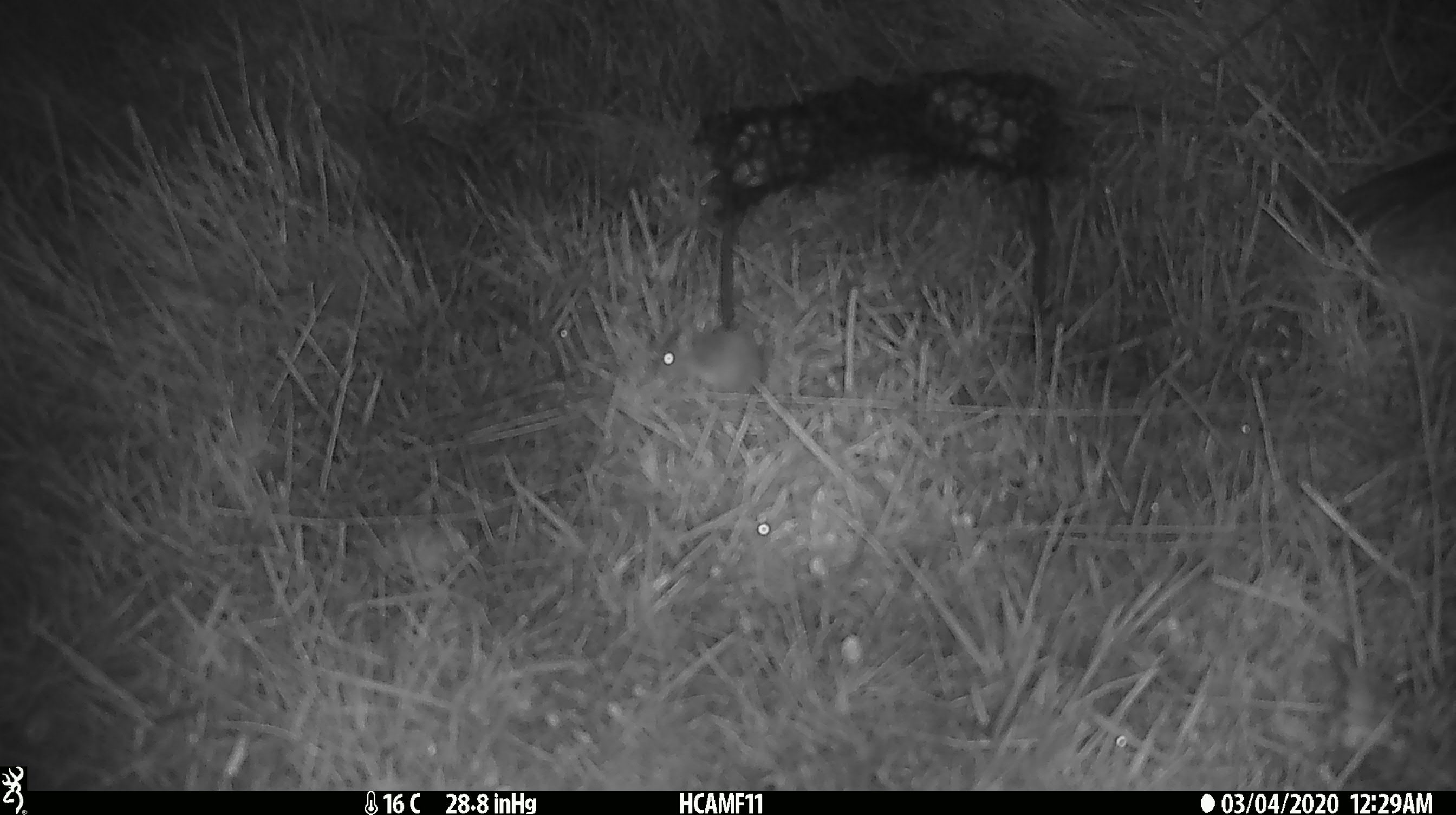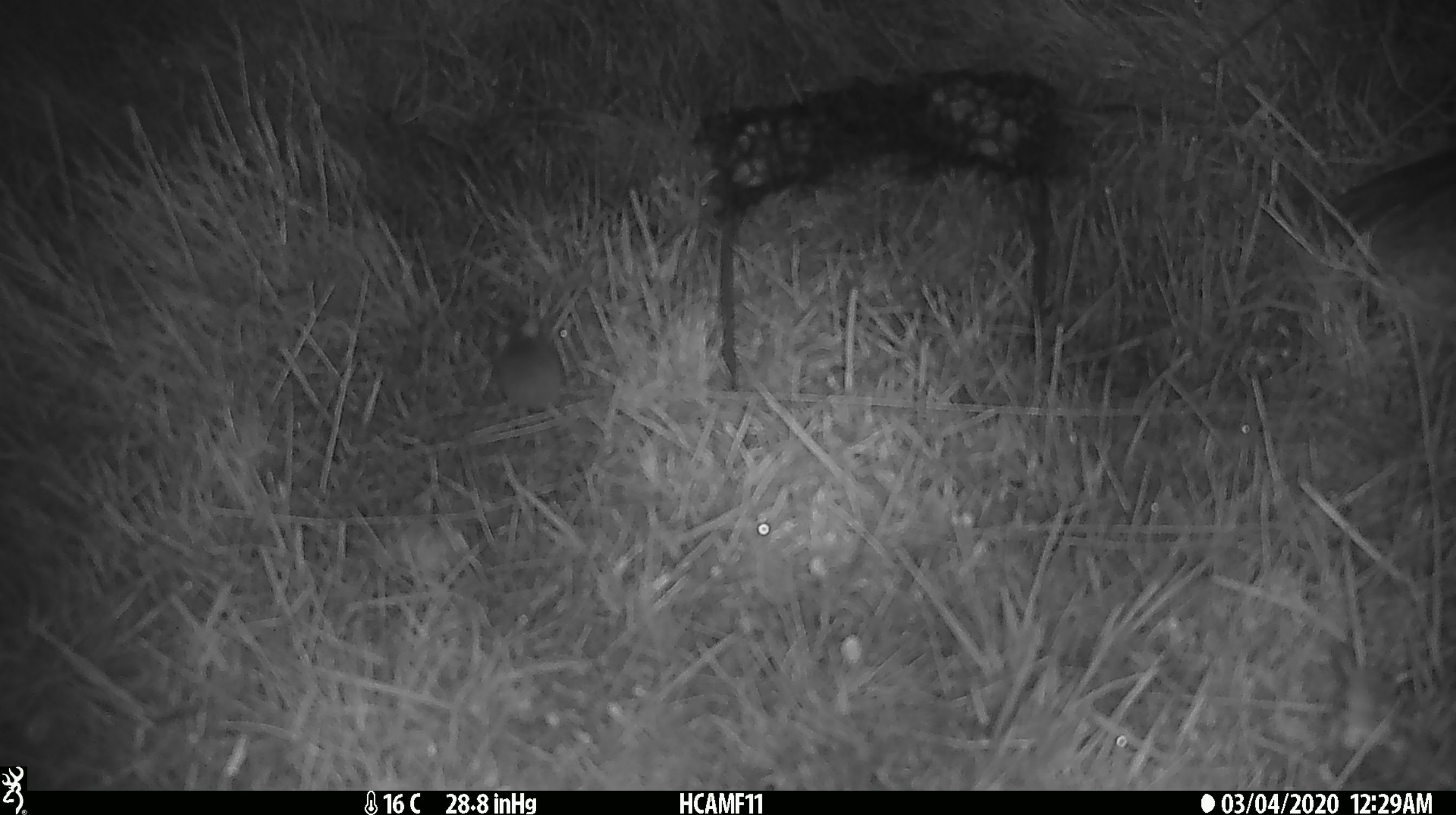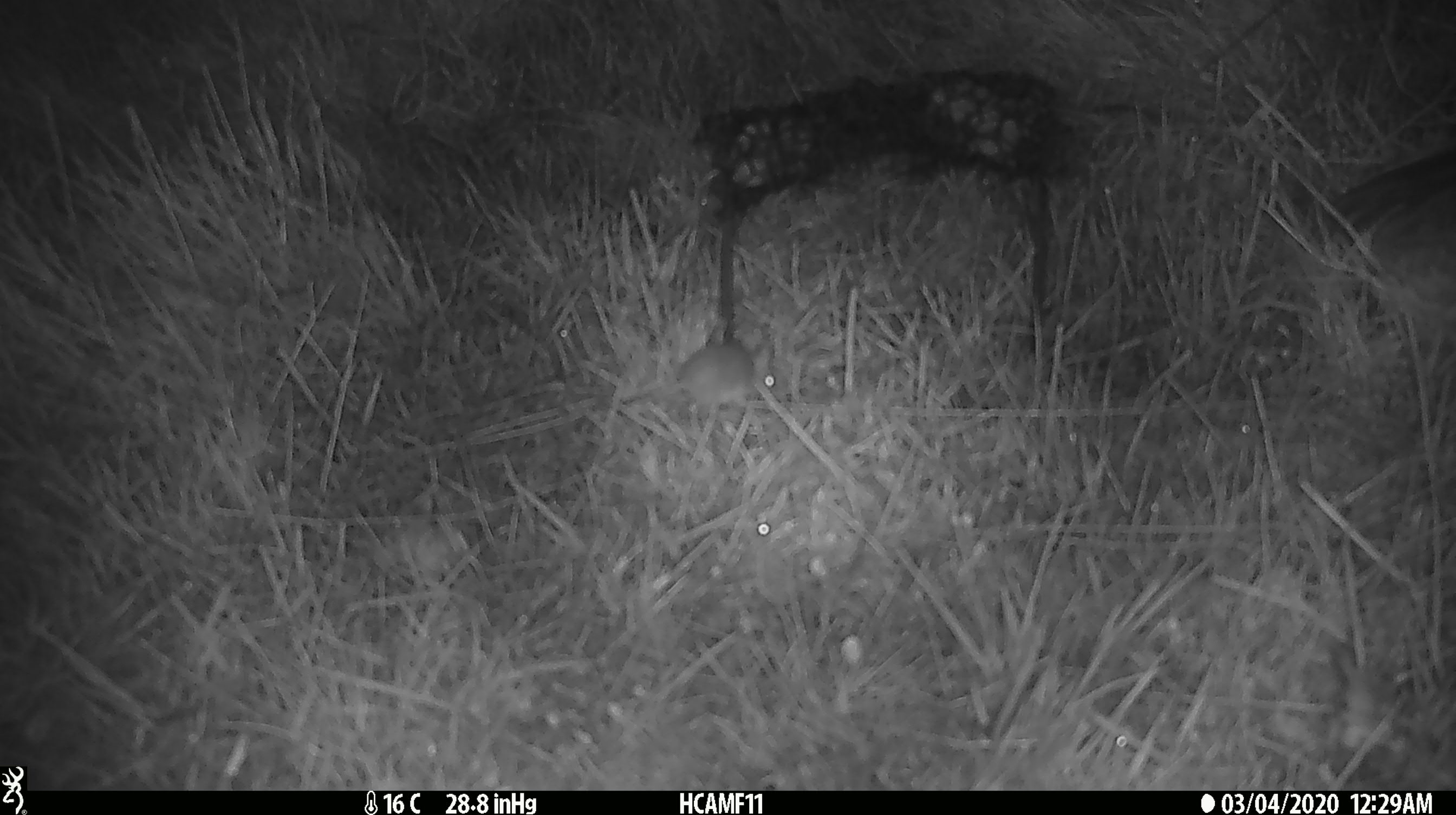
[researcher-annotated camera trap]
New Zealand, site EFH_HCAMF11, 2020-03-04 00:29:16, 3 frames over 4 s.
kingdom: Animalia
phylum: Chordata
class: Mammalia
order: Rodentia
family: Muridae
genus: Mus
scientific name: Mus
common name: mouse